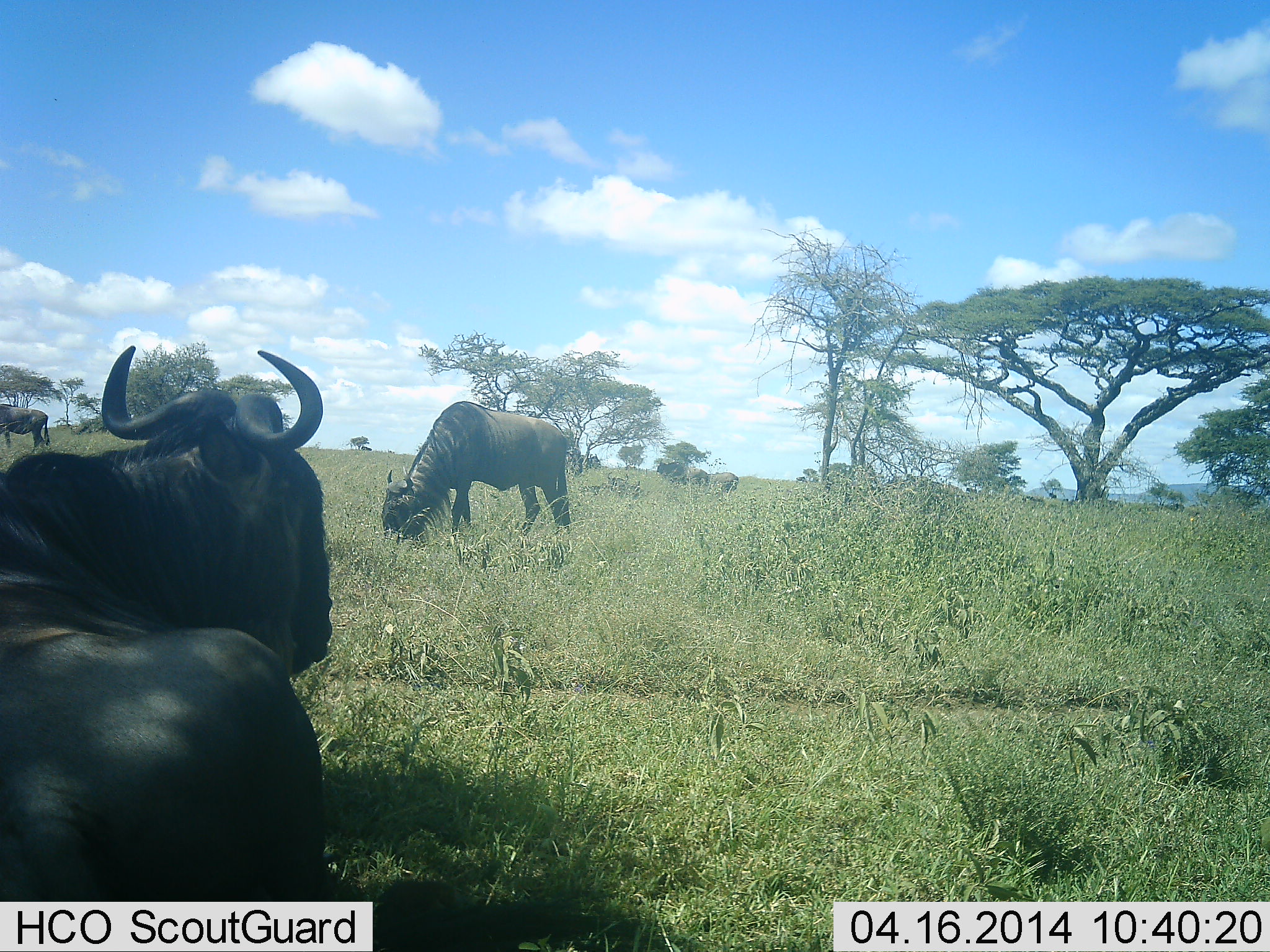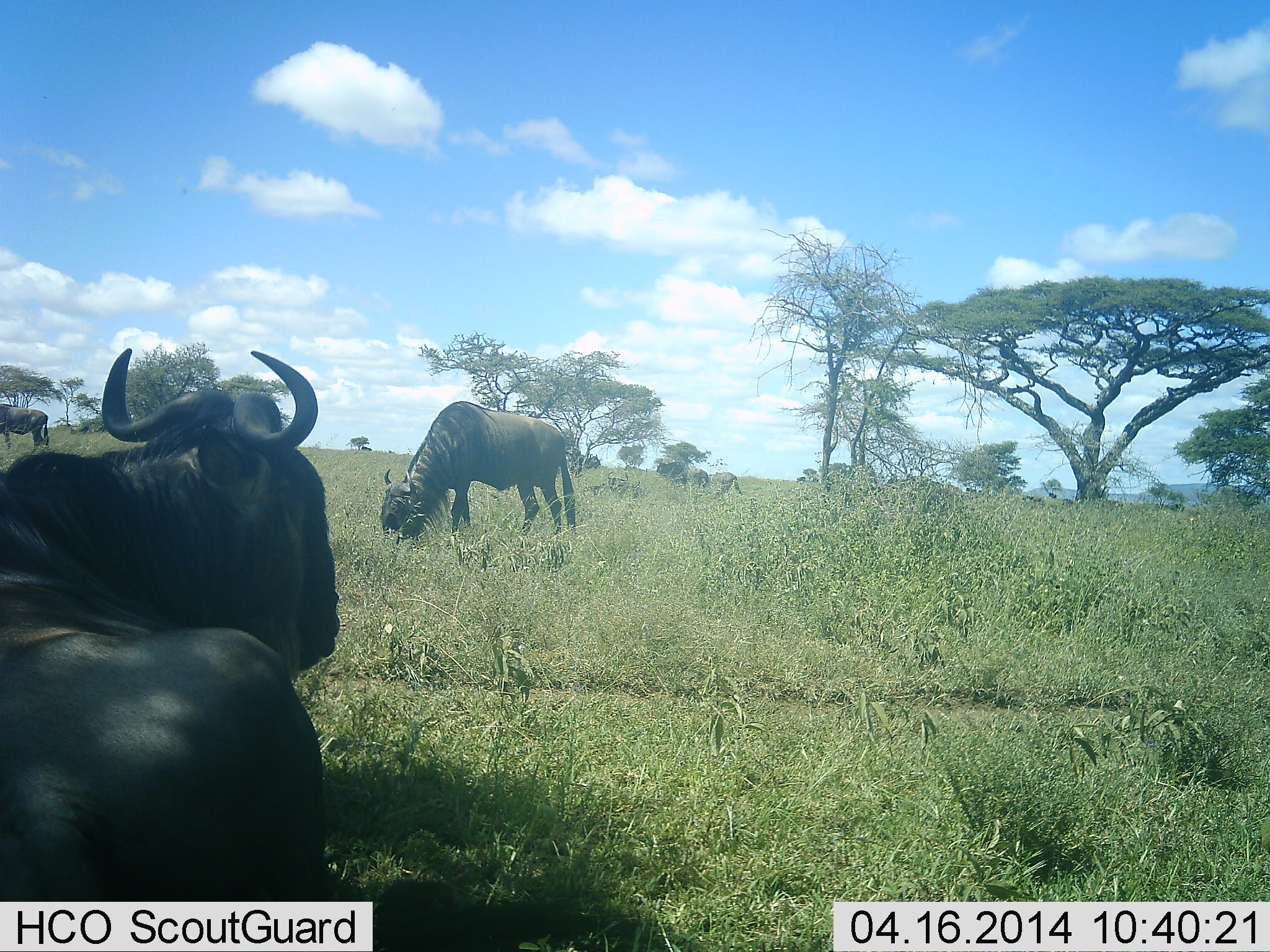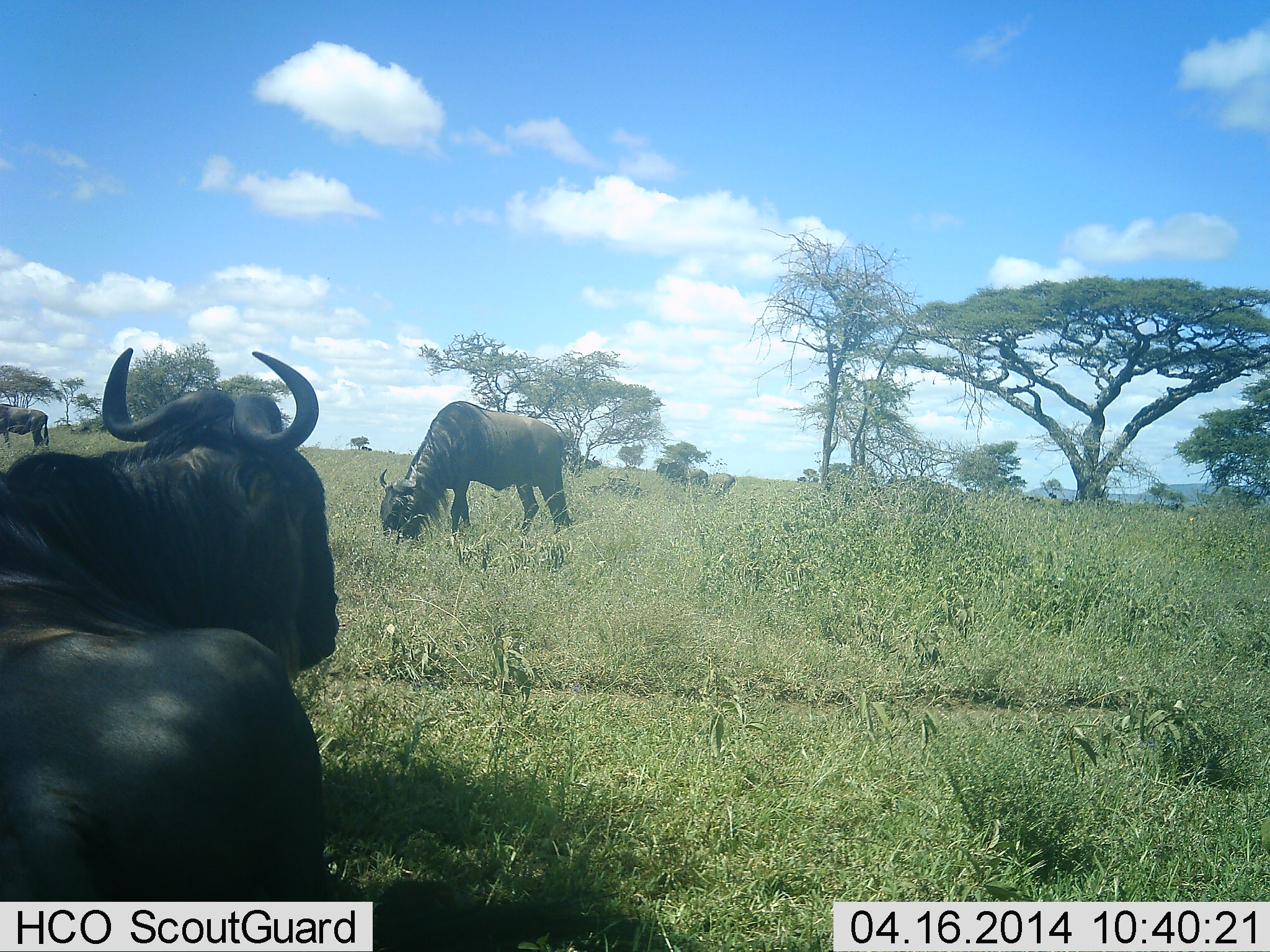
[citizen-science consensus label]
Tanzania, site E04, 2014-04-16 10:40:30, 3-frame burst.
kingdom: Animalia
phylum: Chordata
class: Mammalia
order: Artiodactyla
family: Bovidae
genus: Connochaetes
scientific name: Connochaetes taurinus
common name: blue wildebeest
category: wildebeest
Wildebeest (blue wildebeest) (Connochaetes taurinus), count 4. Behavior (volunteer vote fractions): standing 60%, resting 80%, moving 0%, interacting 0%. Young present (vote fraction): 0%. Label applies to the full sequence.